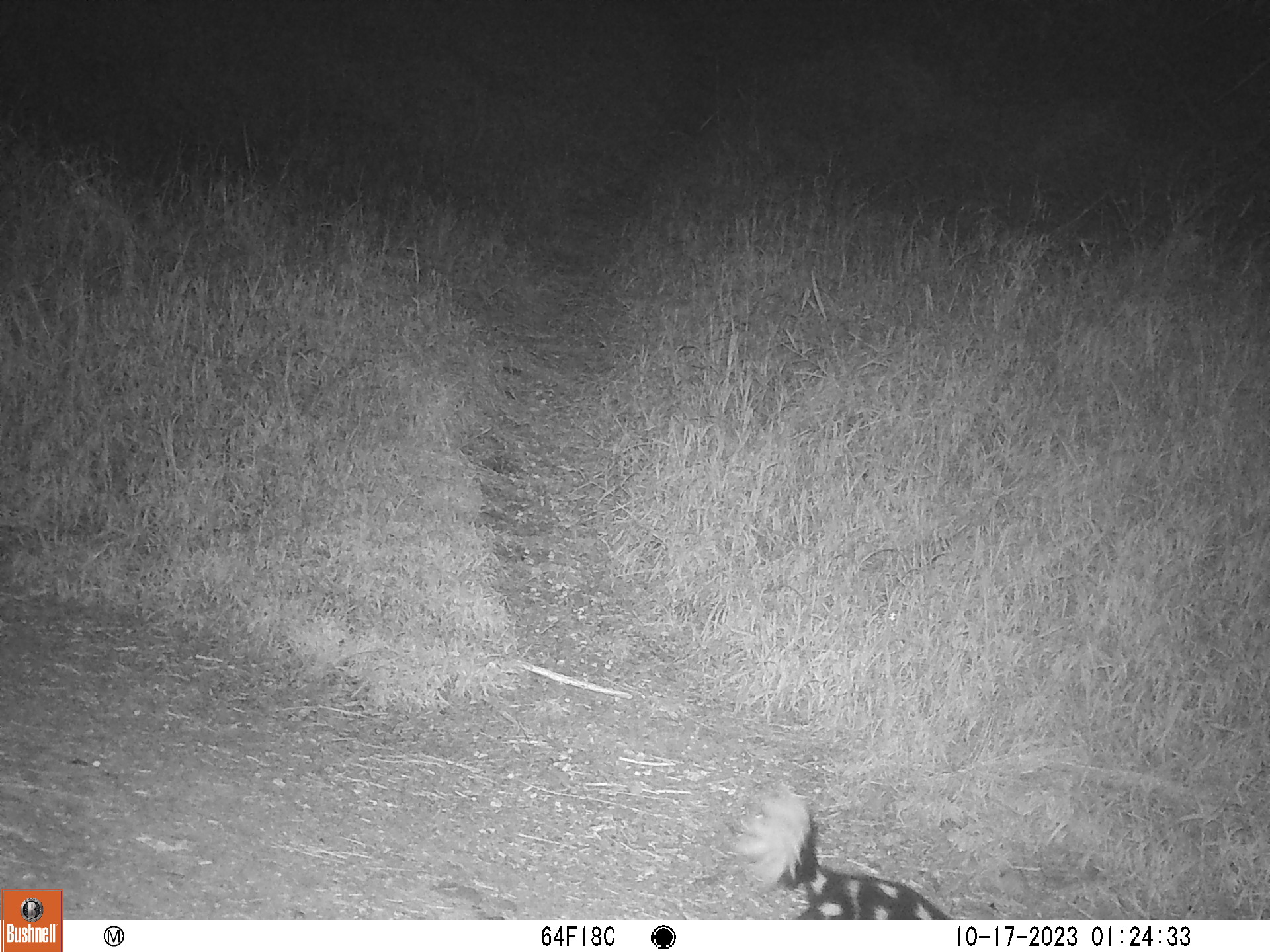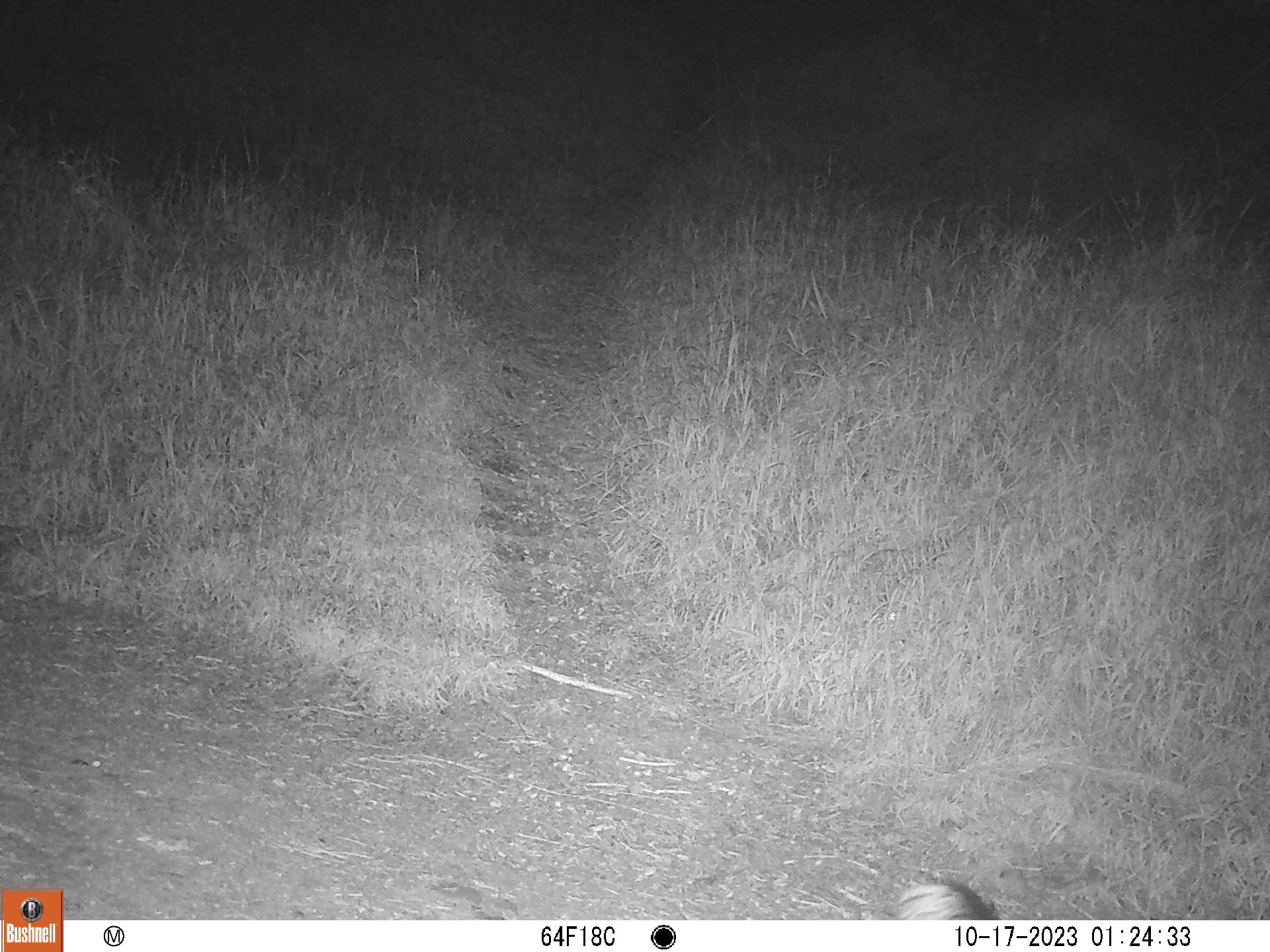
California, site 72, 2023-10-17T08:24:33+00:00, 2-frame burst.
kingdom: Animalia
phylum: Chordata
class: Mammalia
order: Carnivora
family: Mephitidae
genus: Spilogale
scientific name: Spilogale gracilis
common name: western spotted skunk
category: spotted skunk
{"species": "spotted skunk (western spotted skunk) (Spilogale gracilis)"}